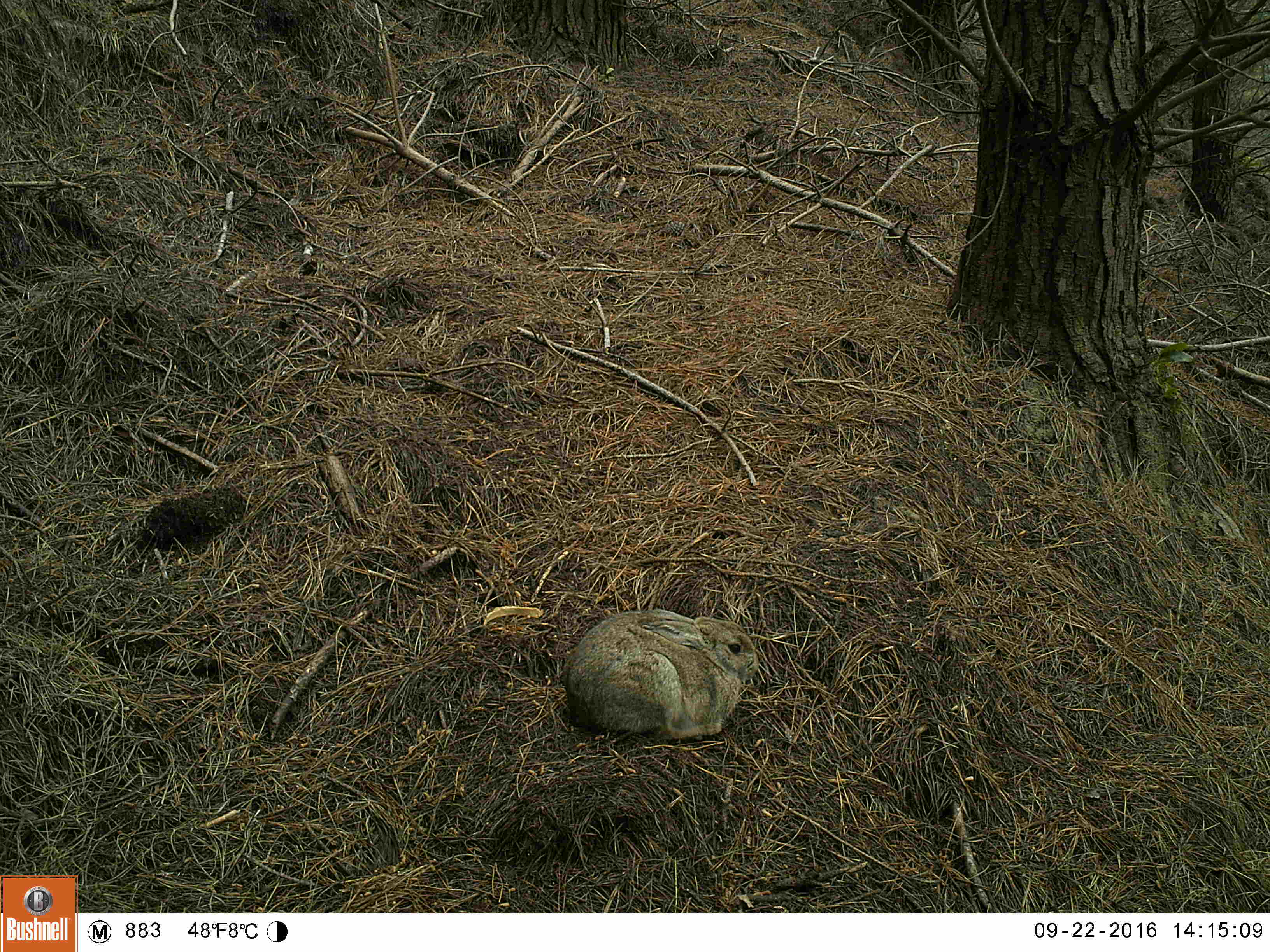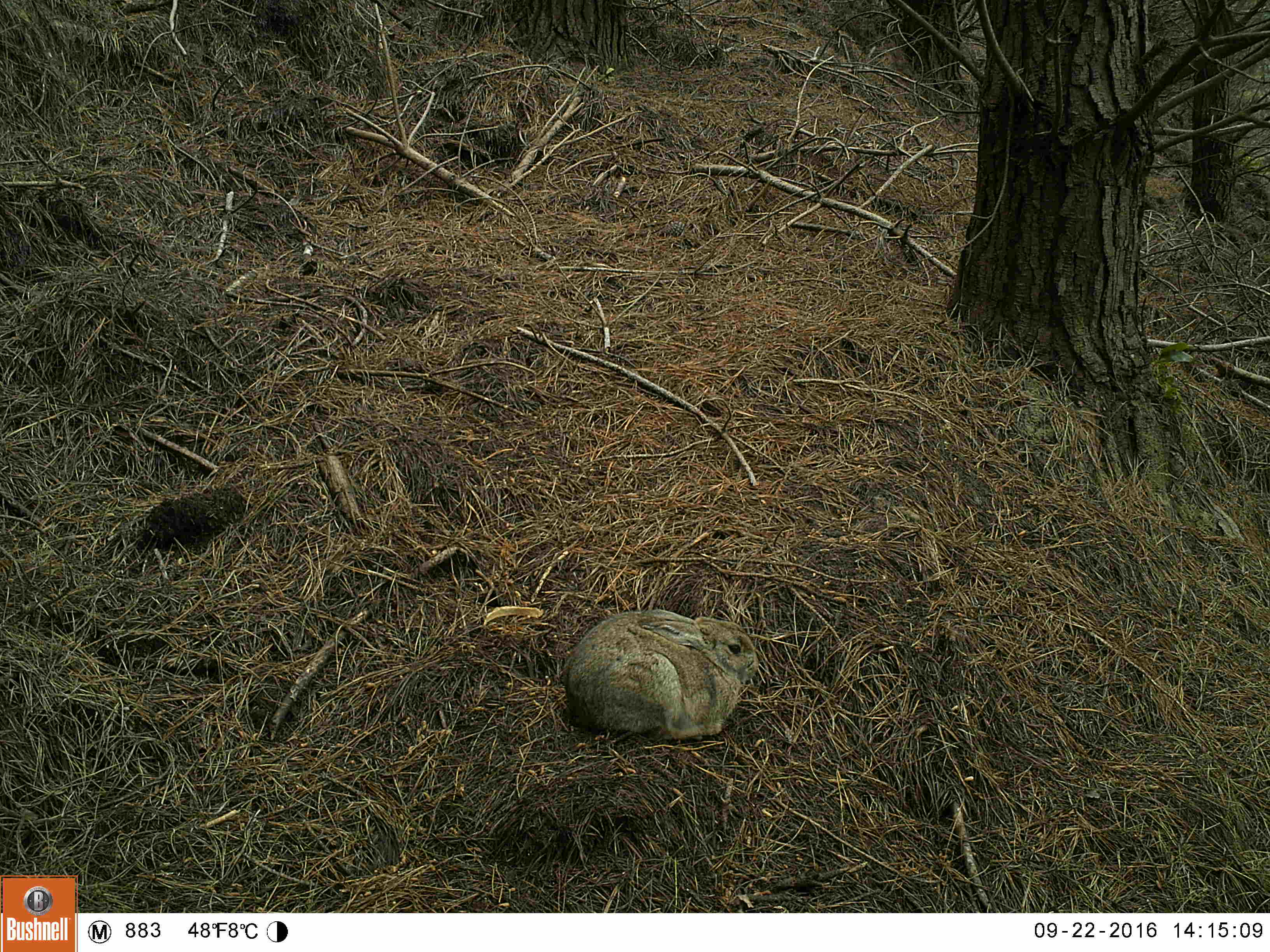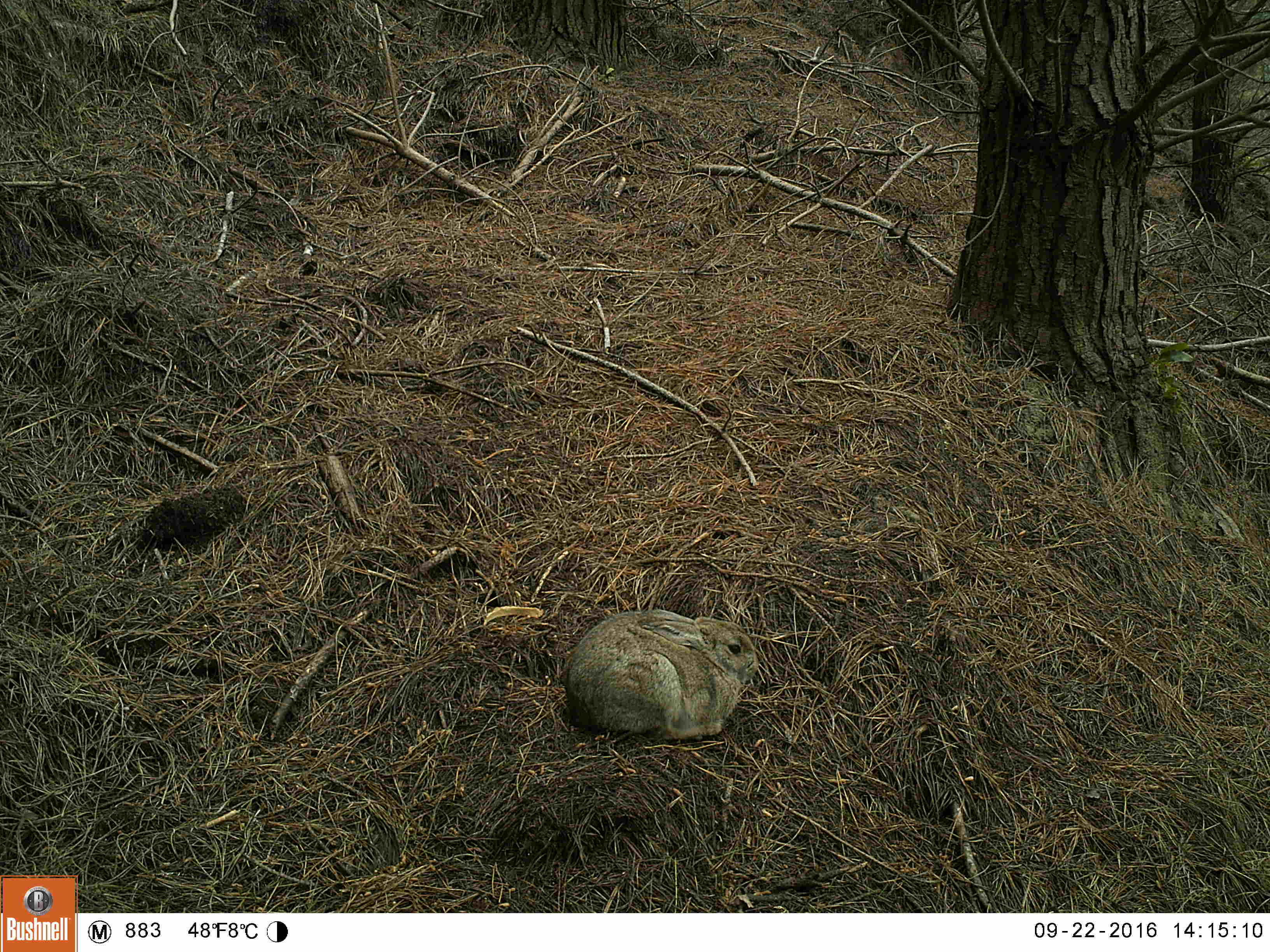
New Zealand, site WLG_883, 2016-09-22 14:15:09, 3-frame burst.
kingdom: Animalia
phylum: Chordata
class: Mammalia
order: Lagomorpha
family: Leporidae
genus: Oryctolagus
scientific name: Oryctolagus cuniculus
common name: european rabbit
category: rabbit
Rabbit (european rabbit) (Oryctolagus cuniculus).